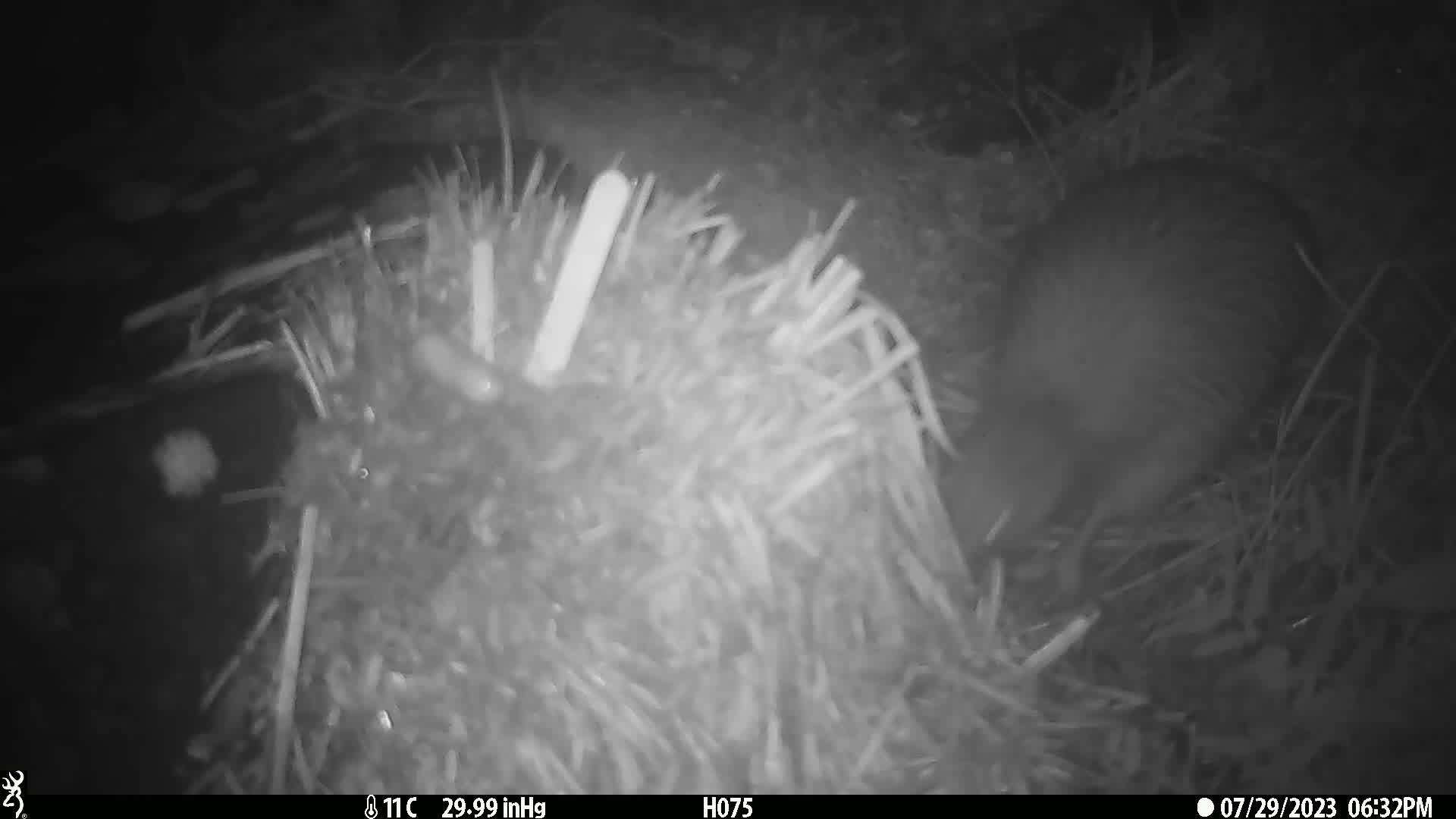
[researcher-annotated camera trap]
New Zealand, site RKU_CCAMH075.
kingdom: Animalia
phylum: Chordata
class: Aves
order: Apterygiformes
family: Apterygidae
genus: Apteryx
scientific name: Apteryx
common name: kiwi